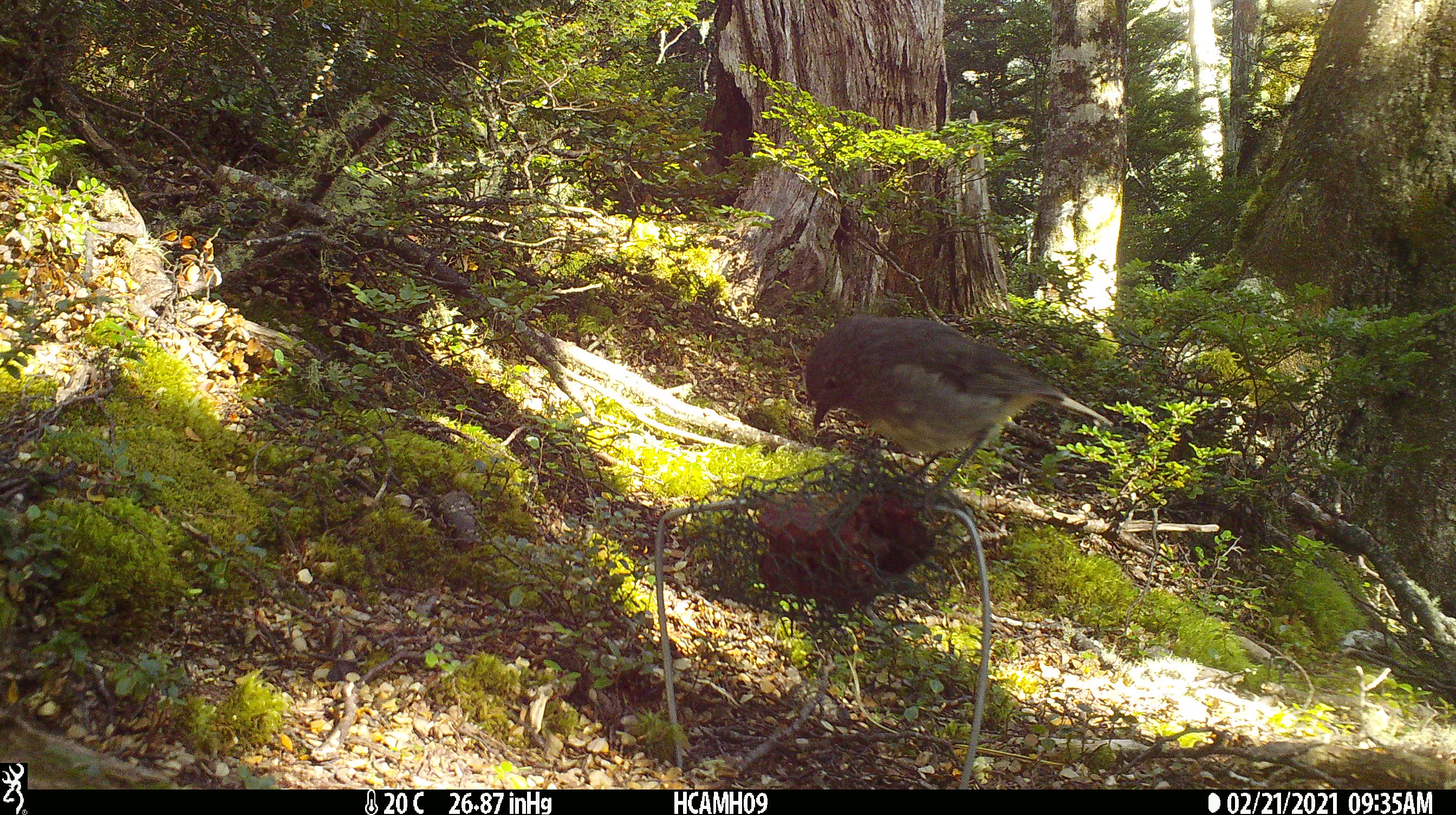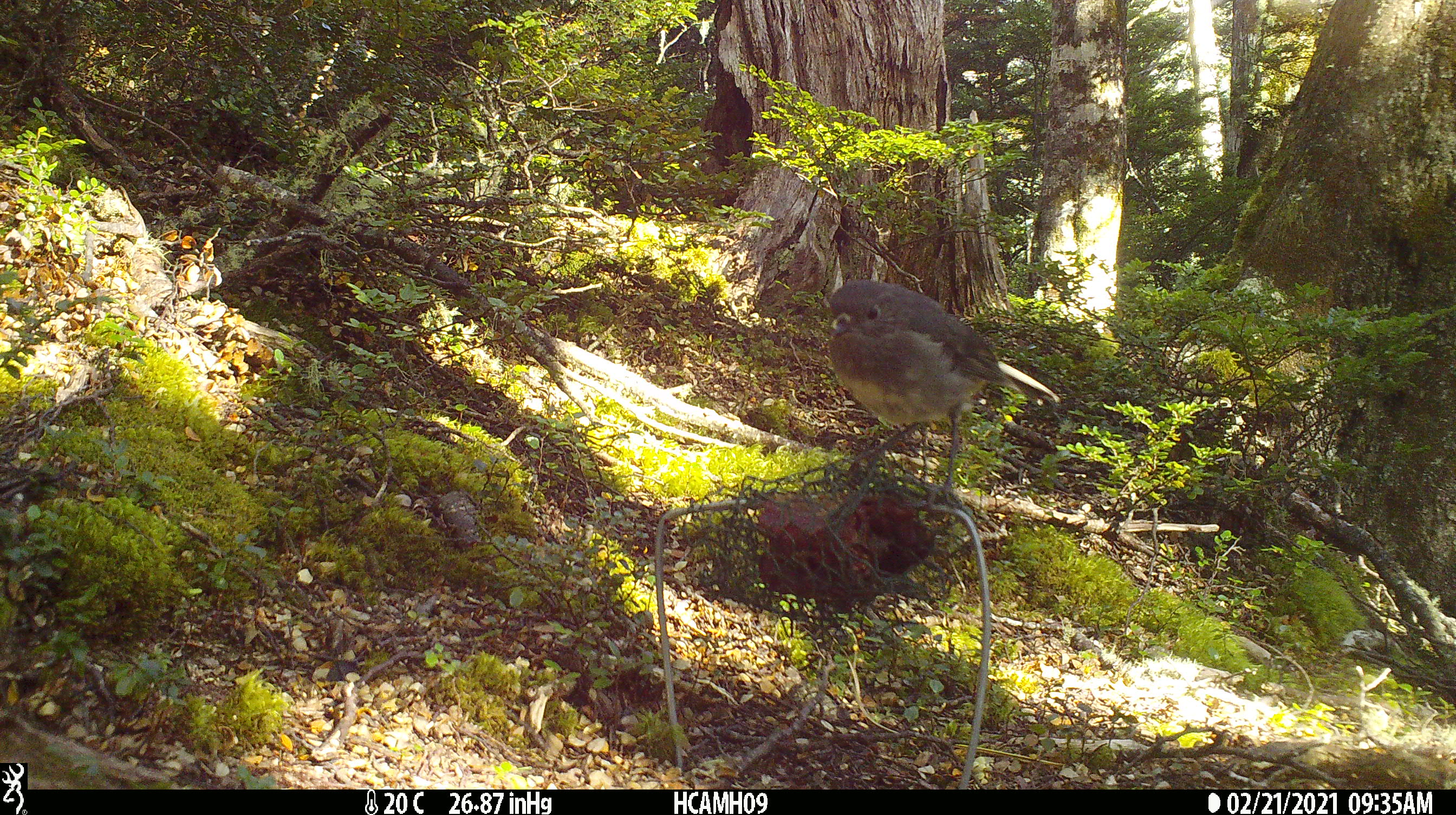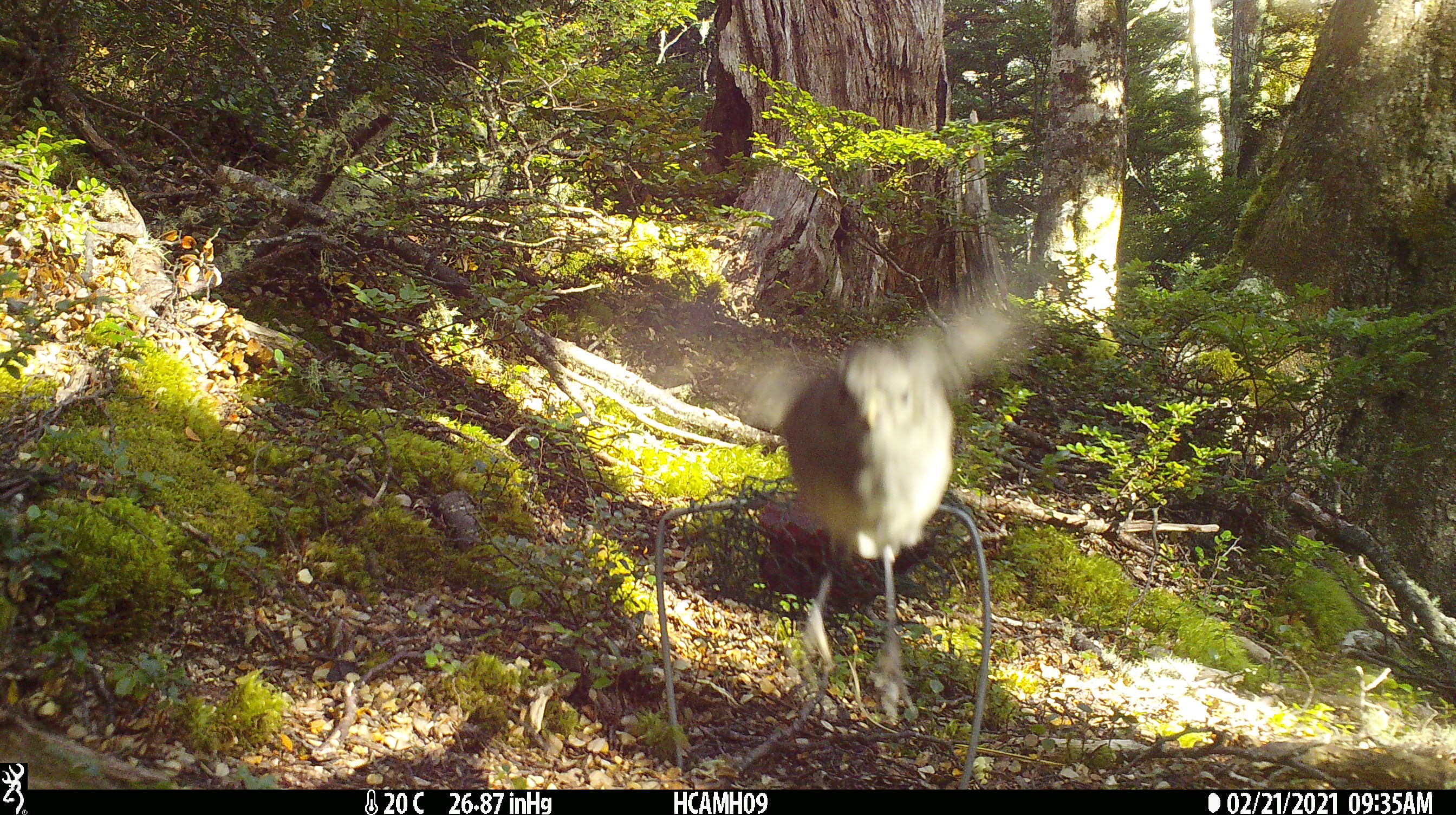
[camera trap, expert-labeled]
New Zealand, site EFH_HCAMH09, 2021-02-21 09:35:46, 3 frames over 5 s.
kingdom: Animalia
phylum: Chordata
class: Aves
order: Passeriformes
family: Petroicidae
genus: Petroica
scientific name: Petroica australis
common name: new zealand robin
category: robin